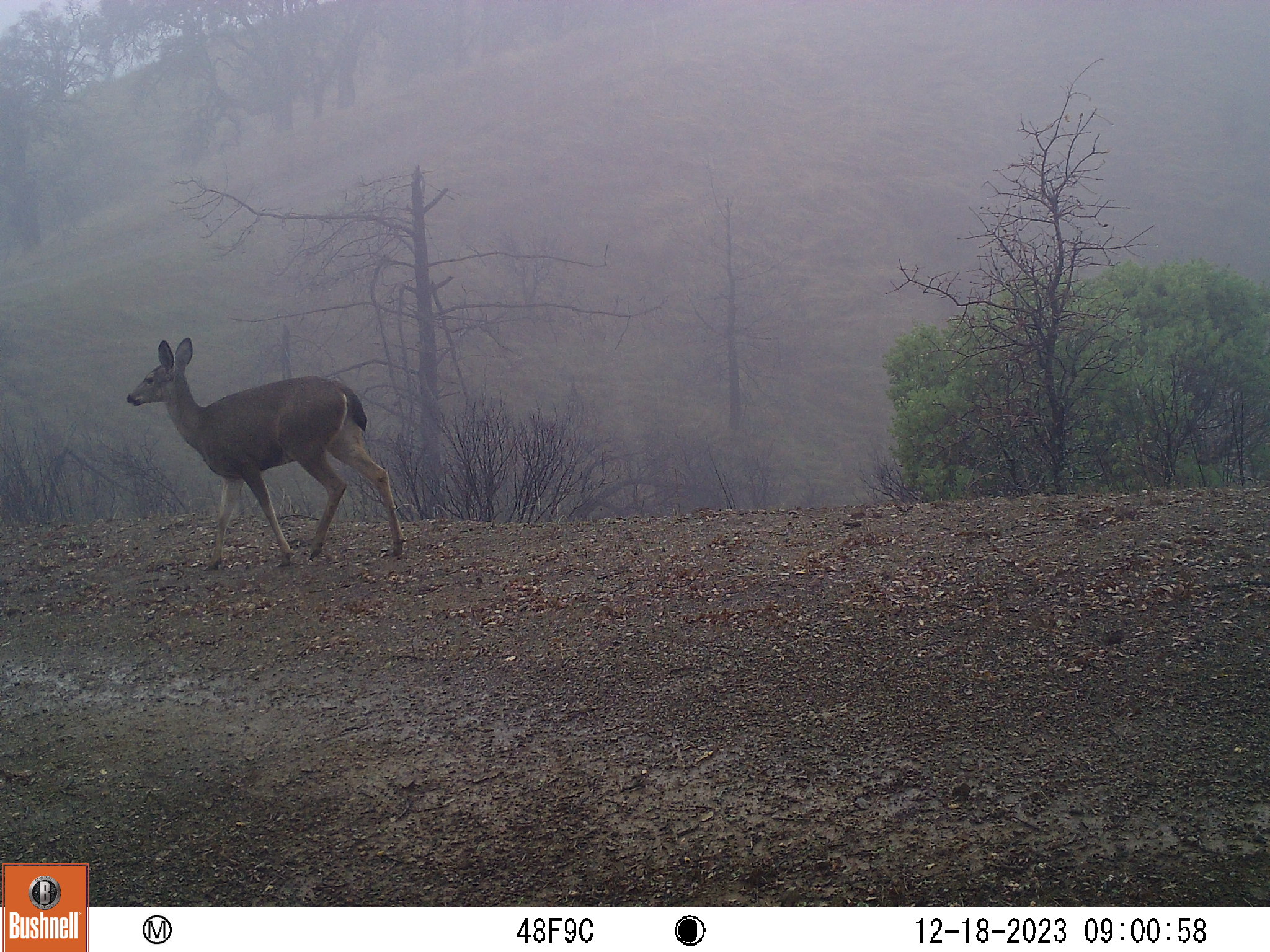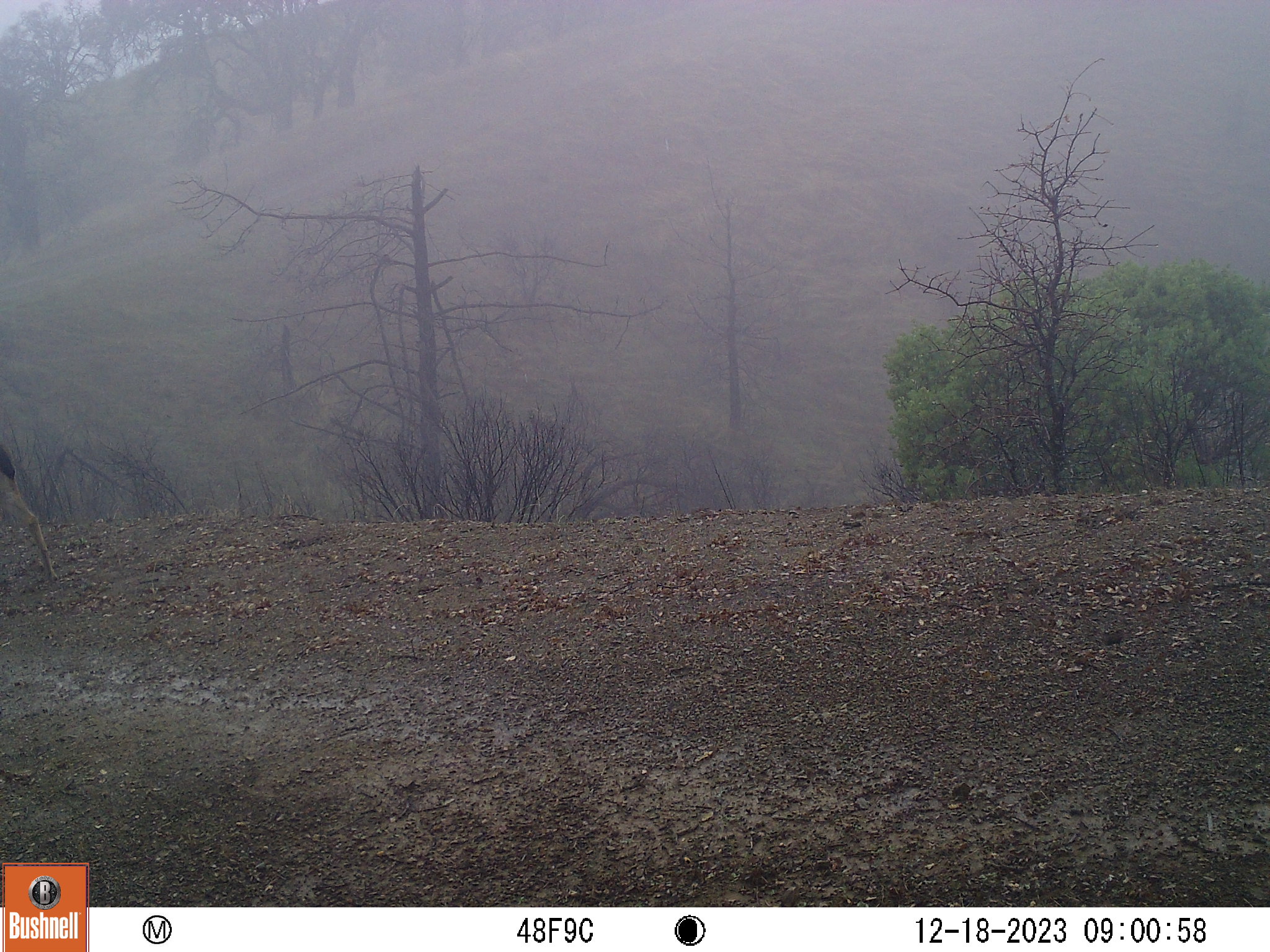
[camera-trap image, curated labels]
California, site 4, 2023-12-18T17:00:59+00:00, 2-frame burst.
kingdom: Animalia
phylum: Chordata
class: Mammalia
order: Artiodactyla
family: Cervidae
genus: Odocoileus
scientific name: Odocoileus hemionus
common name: mule deer